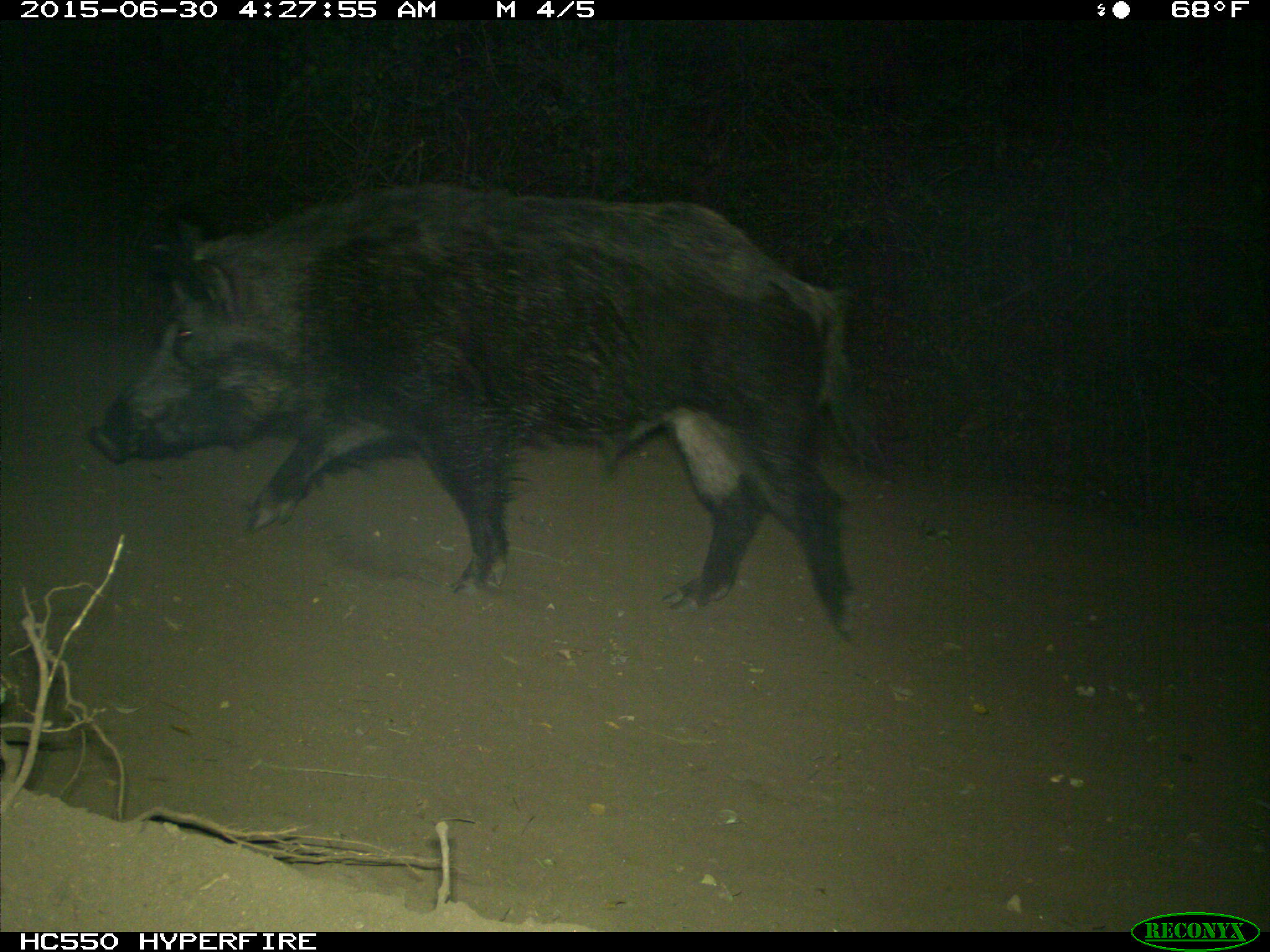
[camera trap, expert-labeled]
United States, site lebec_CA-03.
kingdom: Animalia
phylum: Chordata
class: Mammalia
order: Artiodactyla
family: Suidae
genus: Sus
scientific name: Sus scrofa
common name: wild boar